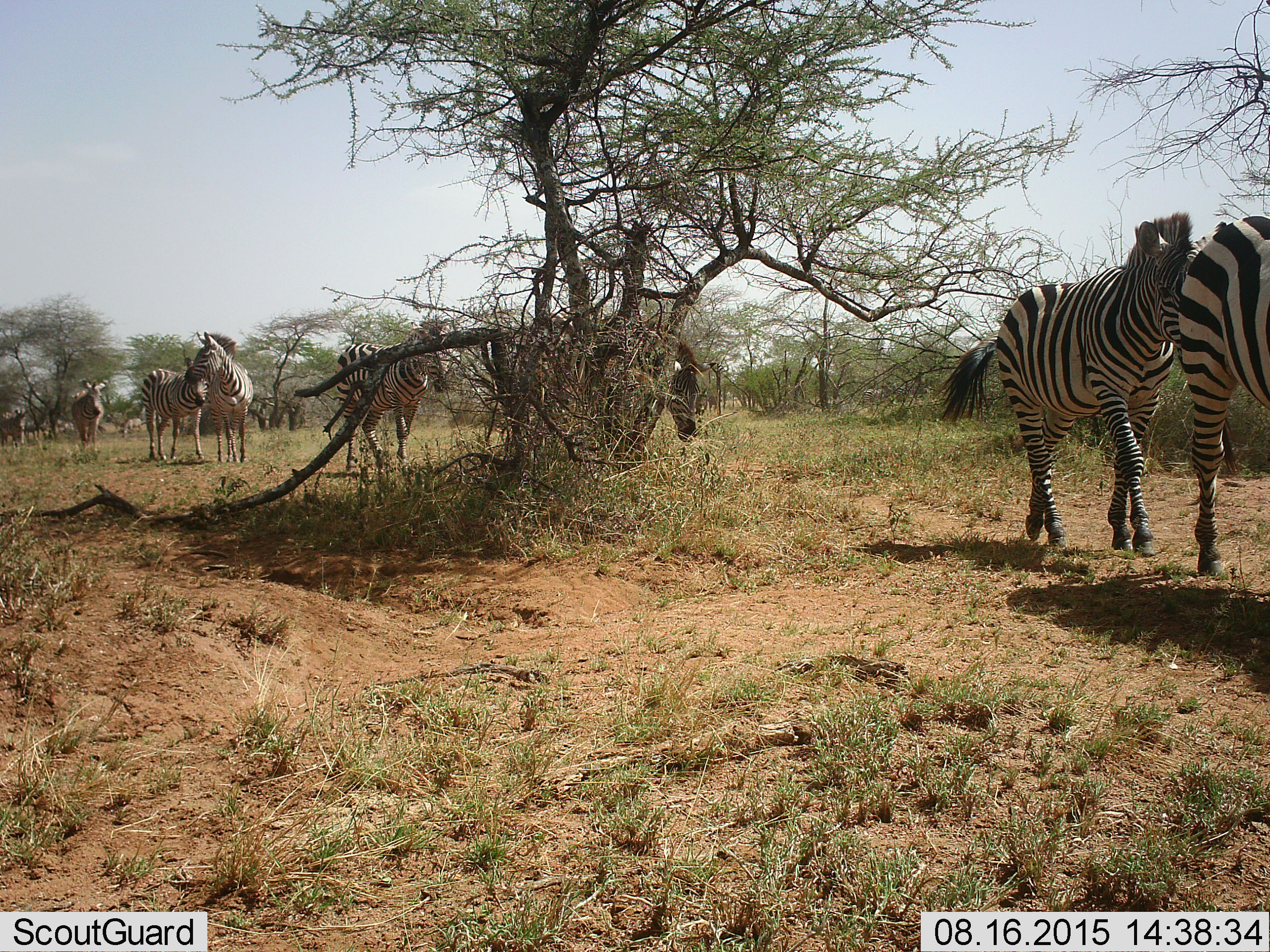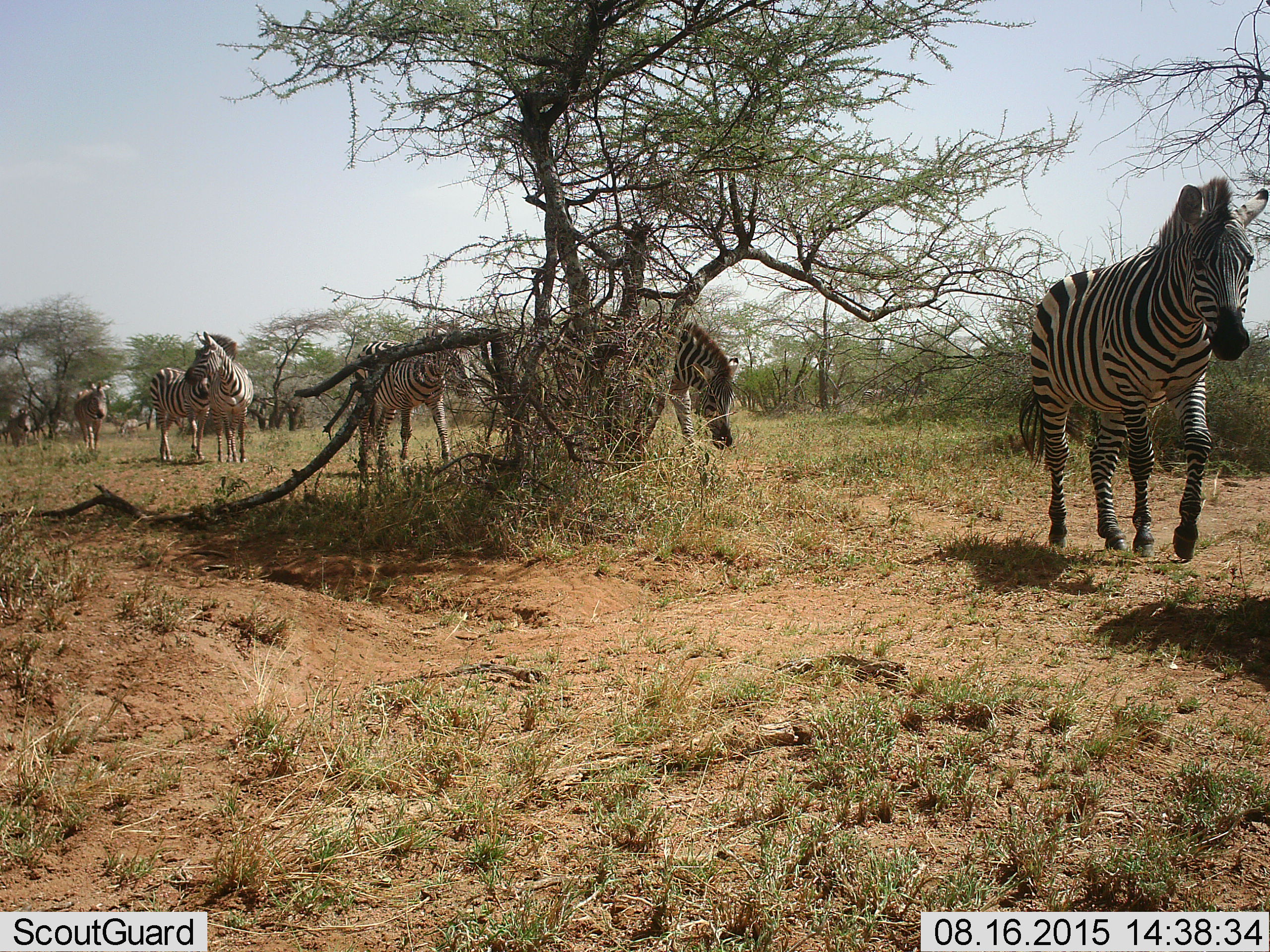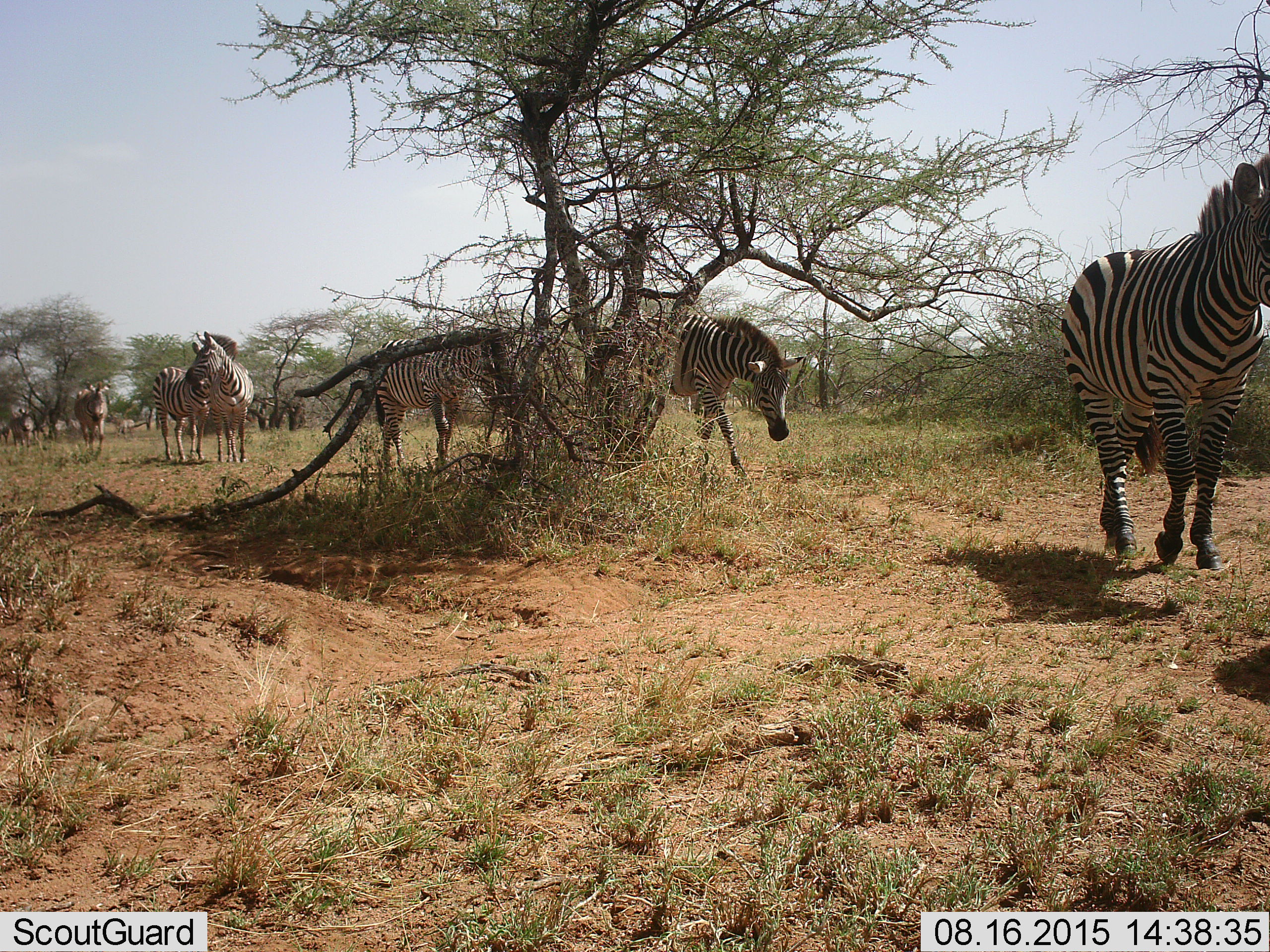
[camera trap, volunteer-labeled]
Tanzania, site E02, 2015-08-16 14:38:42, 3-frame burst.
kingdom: Animalia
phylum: Chordata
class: Mammalia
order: Perissodactyla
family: Equidae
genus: Equus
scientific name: Equus quagga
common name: plains zebra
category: zebra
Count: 10.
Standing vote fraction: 20%.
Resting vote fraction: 0%.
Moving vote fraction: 100%.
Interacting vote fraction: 10%.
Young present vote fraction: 10%.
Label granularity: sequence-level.